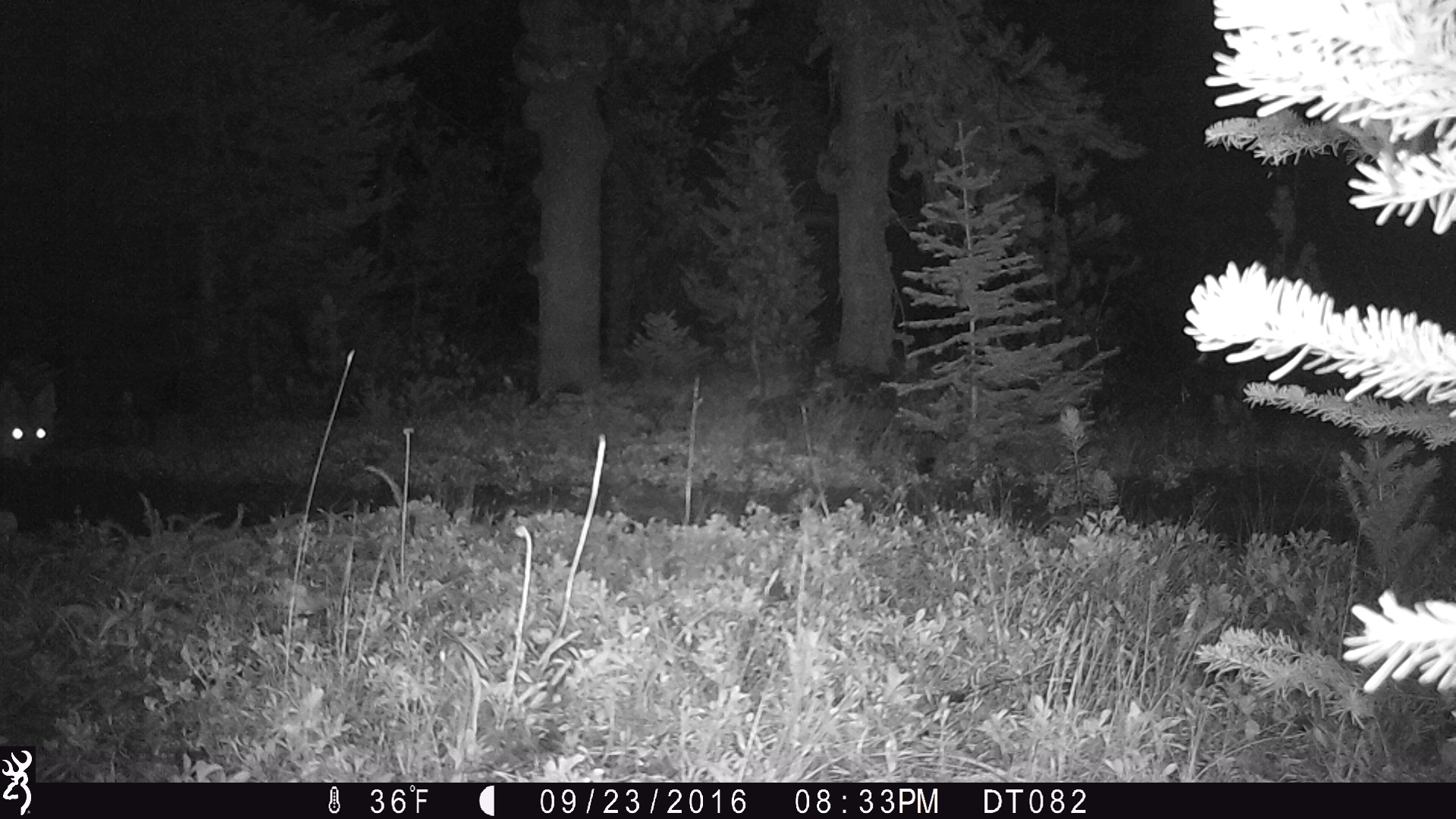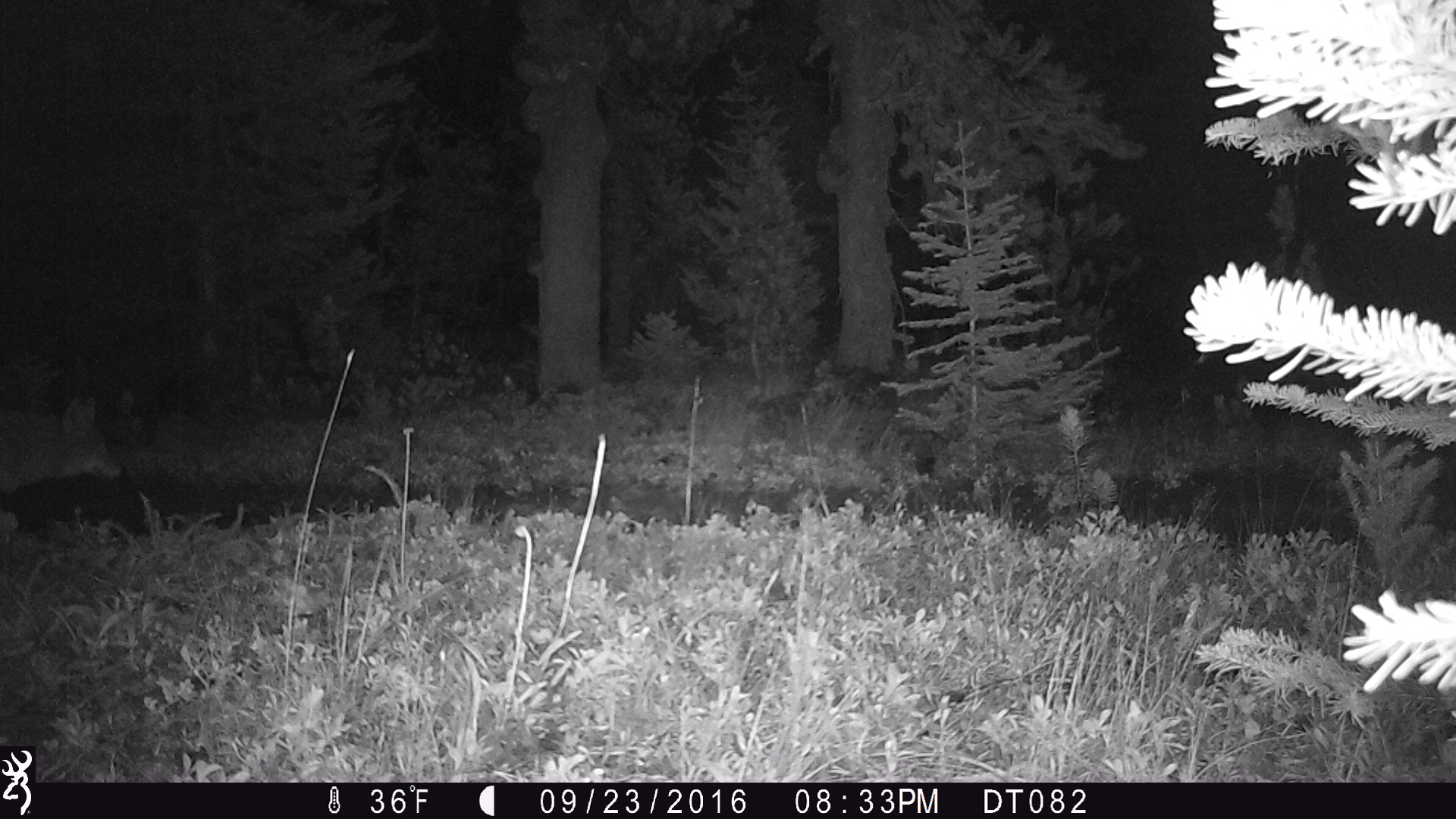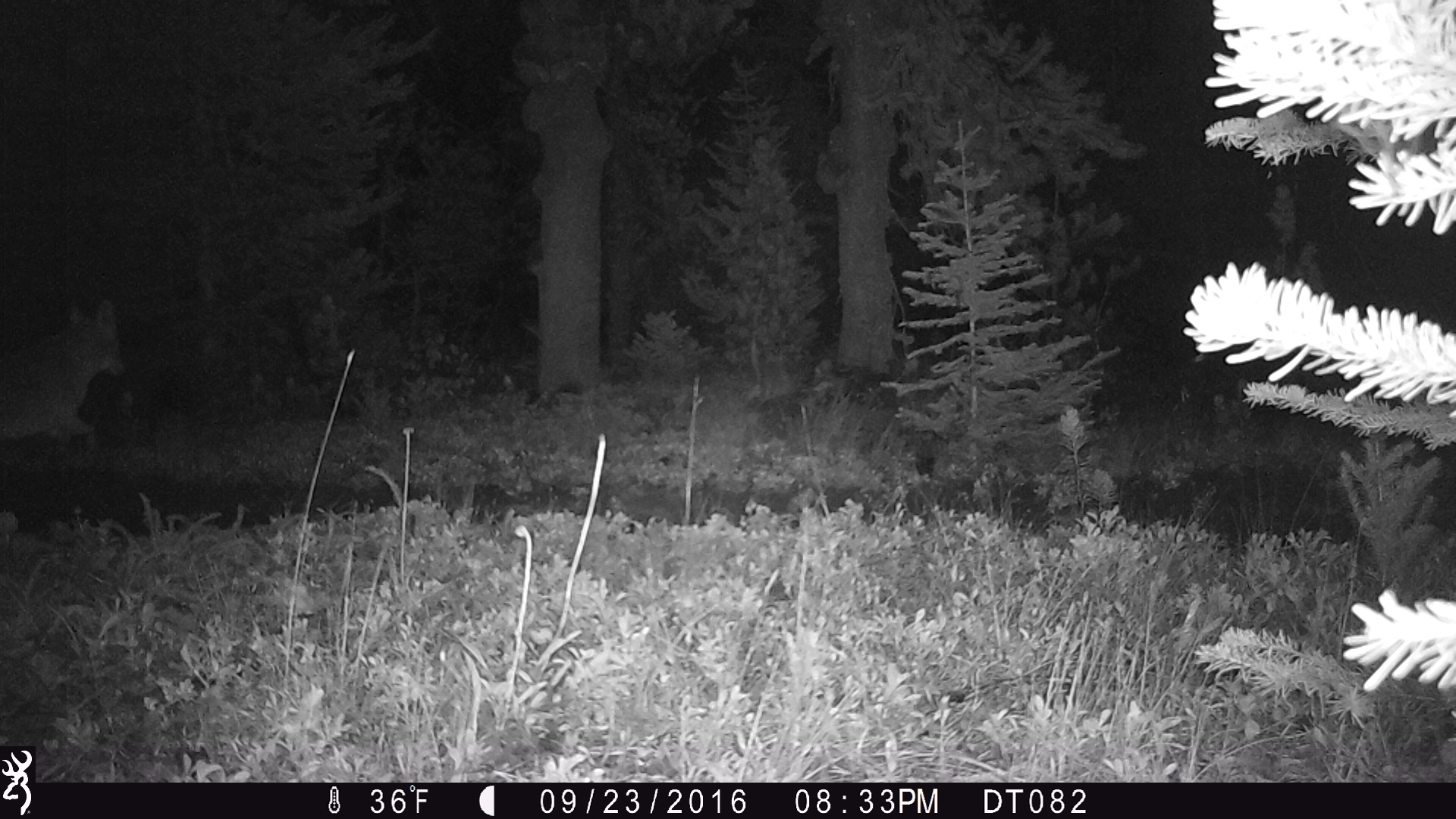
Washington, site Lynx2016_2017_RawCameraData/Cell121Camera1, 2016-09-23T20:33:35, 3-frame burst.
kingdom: Animalia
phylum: Chordata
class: Mammalia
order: Carnivora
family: Canidae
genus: Canis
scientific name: Canis latrans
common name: coyote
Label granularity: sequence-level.